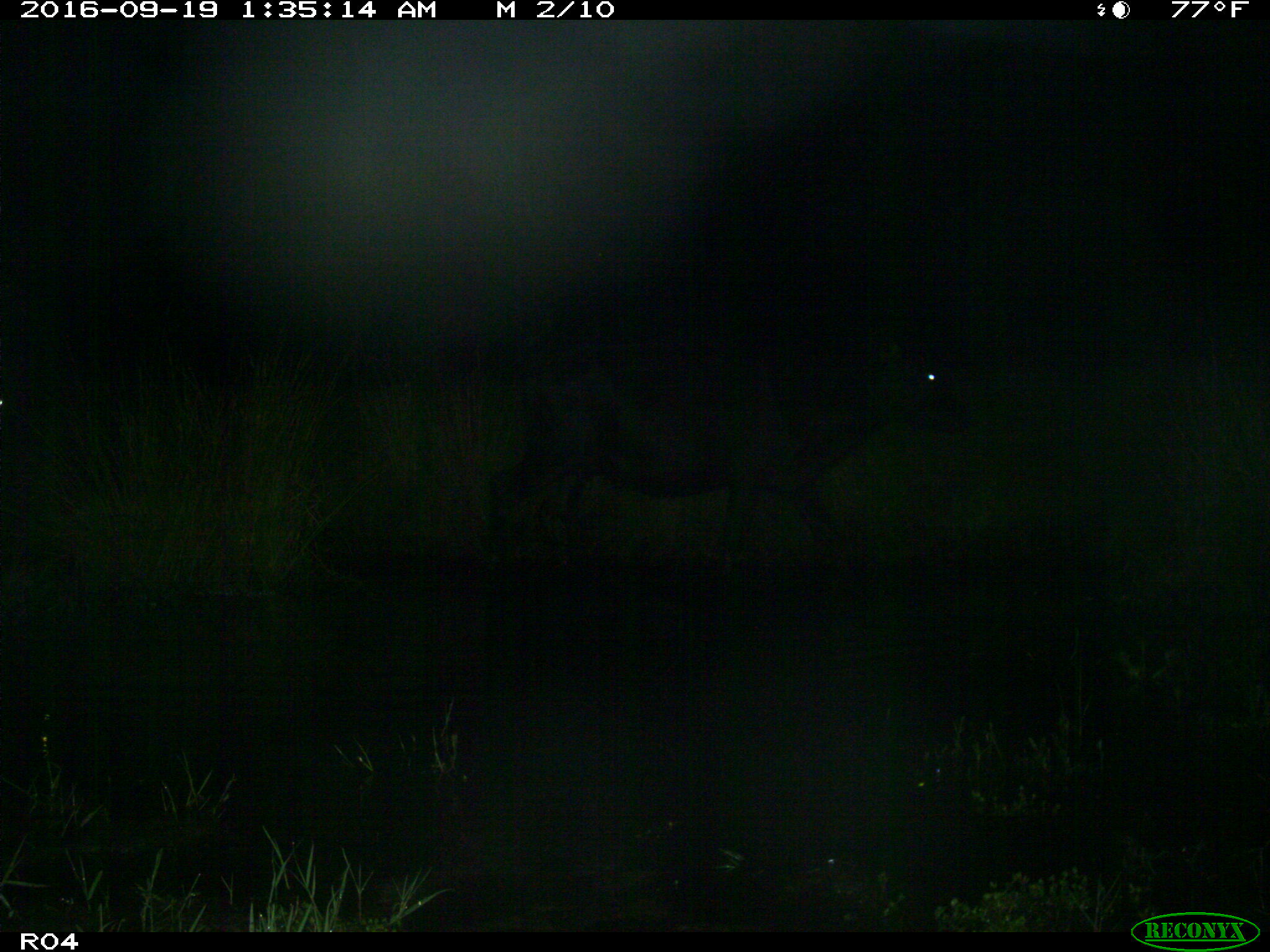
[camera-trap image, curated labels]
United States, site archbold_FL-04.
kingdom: Animalia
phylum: Chordata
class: Mammalia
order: Artiodactyla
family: Bovidae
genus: Bos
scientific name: Bos taurus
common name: domestic cow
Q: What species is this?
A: Bos taurus (domestic cow).